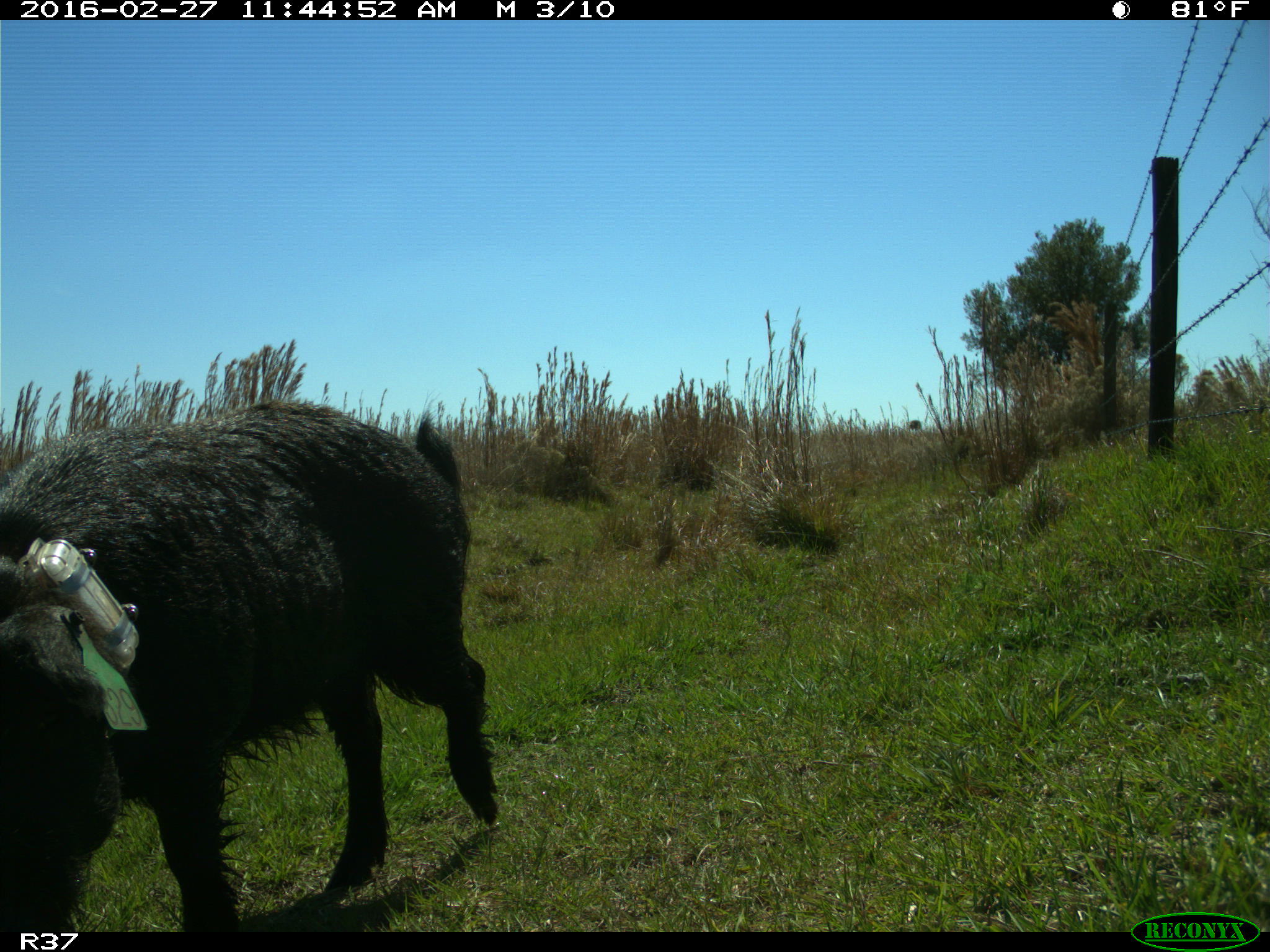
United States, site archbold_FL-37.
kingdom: Animalia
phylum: Chordata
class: Mammalia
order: Artiodactyla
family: Suidae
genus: Sus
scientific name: Sus scrofa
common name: wild boar